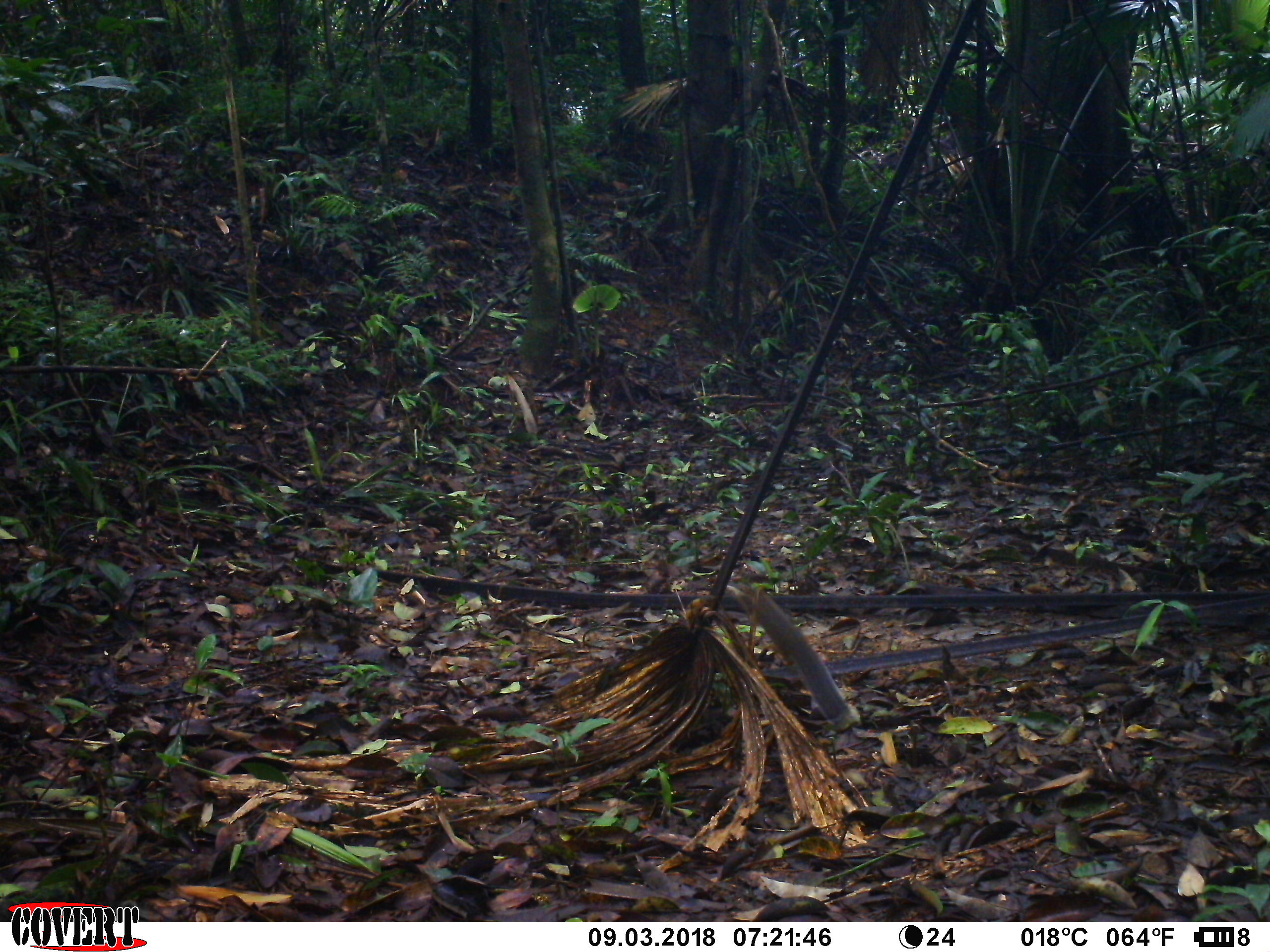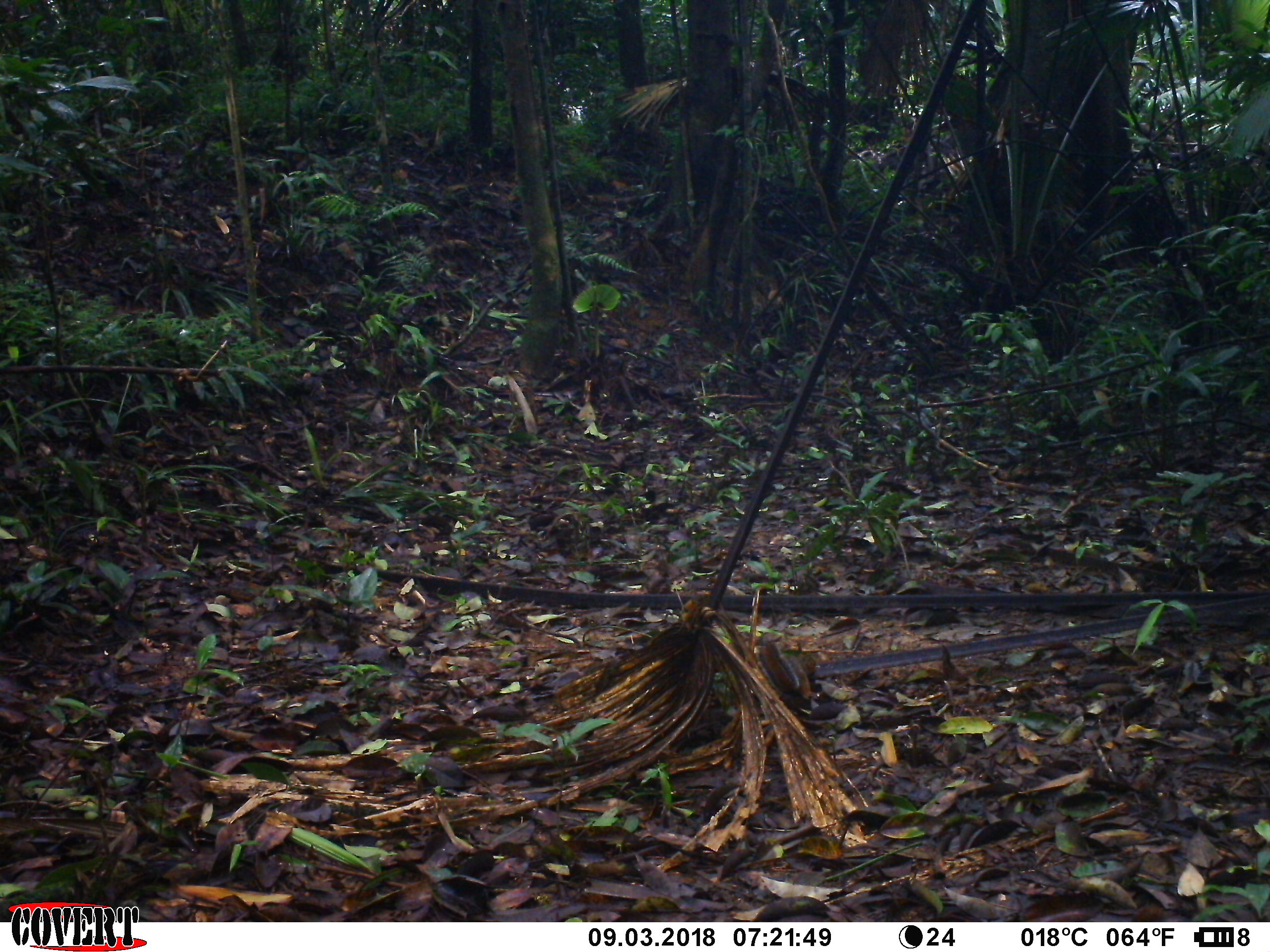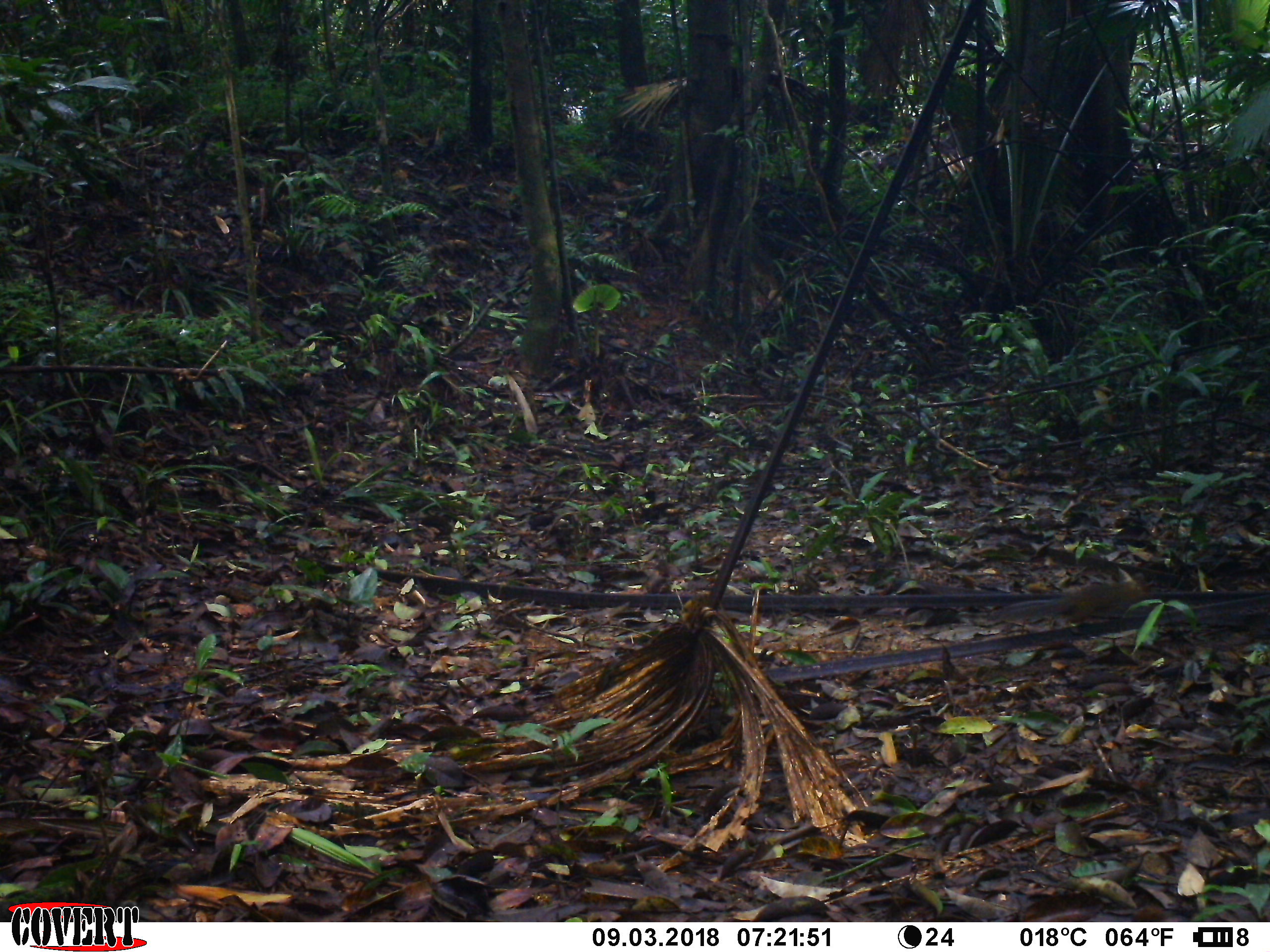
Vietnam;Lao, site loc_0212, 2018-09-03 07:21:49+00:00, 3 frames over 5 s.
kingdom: Animalia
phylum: Chordata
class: Mammalia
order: Rodentia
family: Sciuridae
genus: Dremomys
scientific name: Dremomys rufigenis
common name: red-cheeked squirrel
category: red cheeked squirrel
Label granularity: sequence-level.